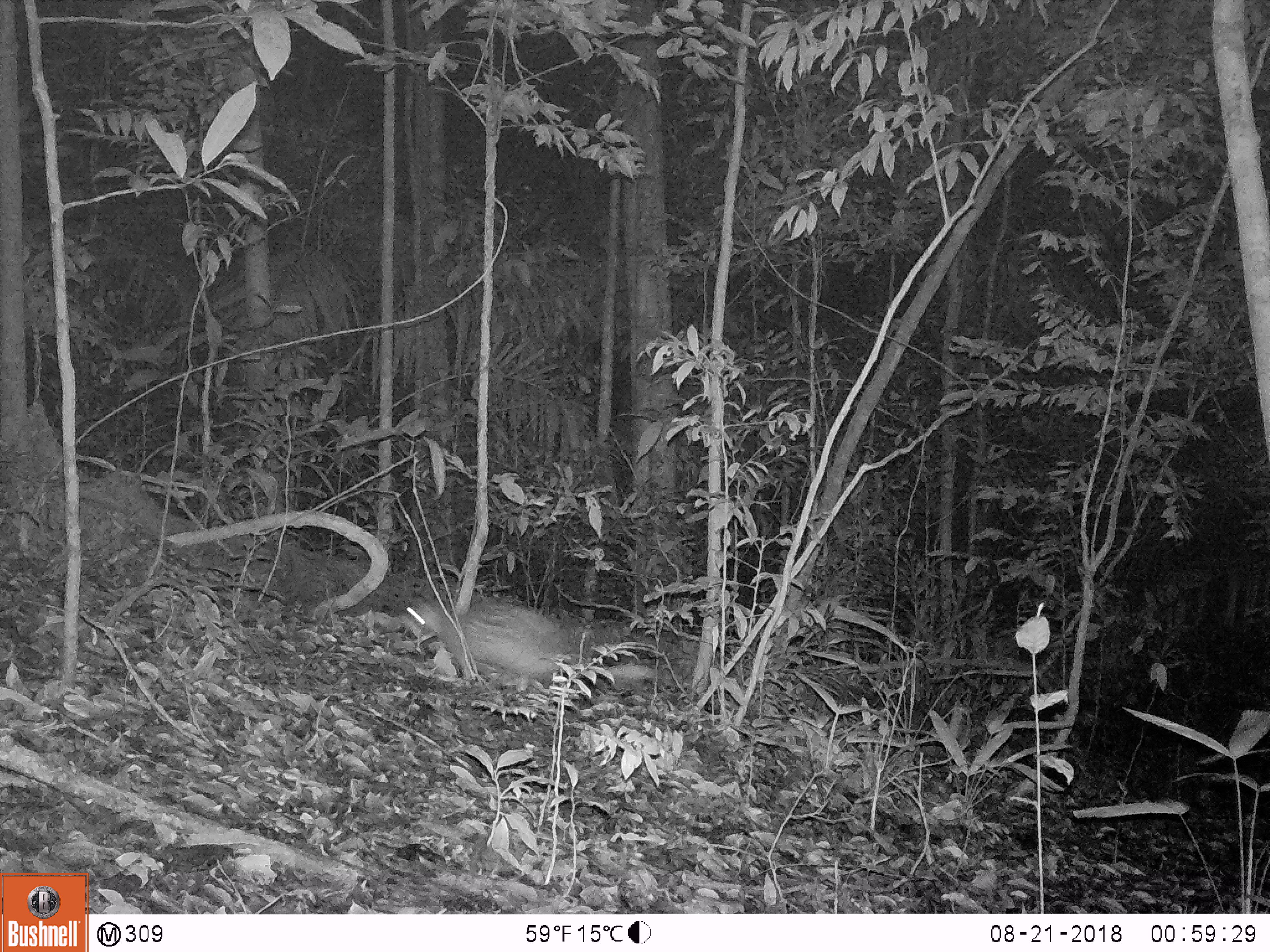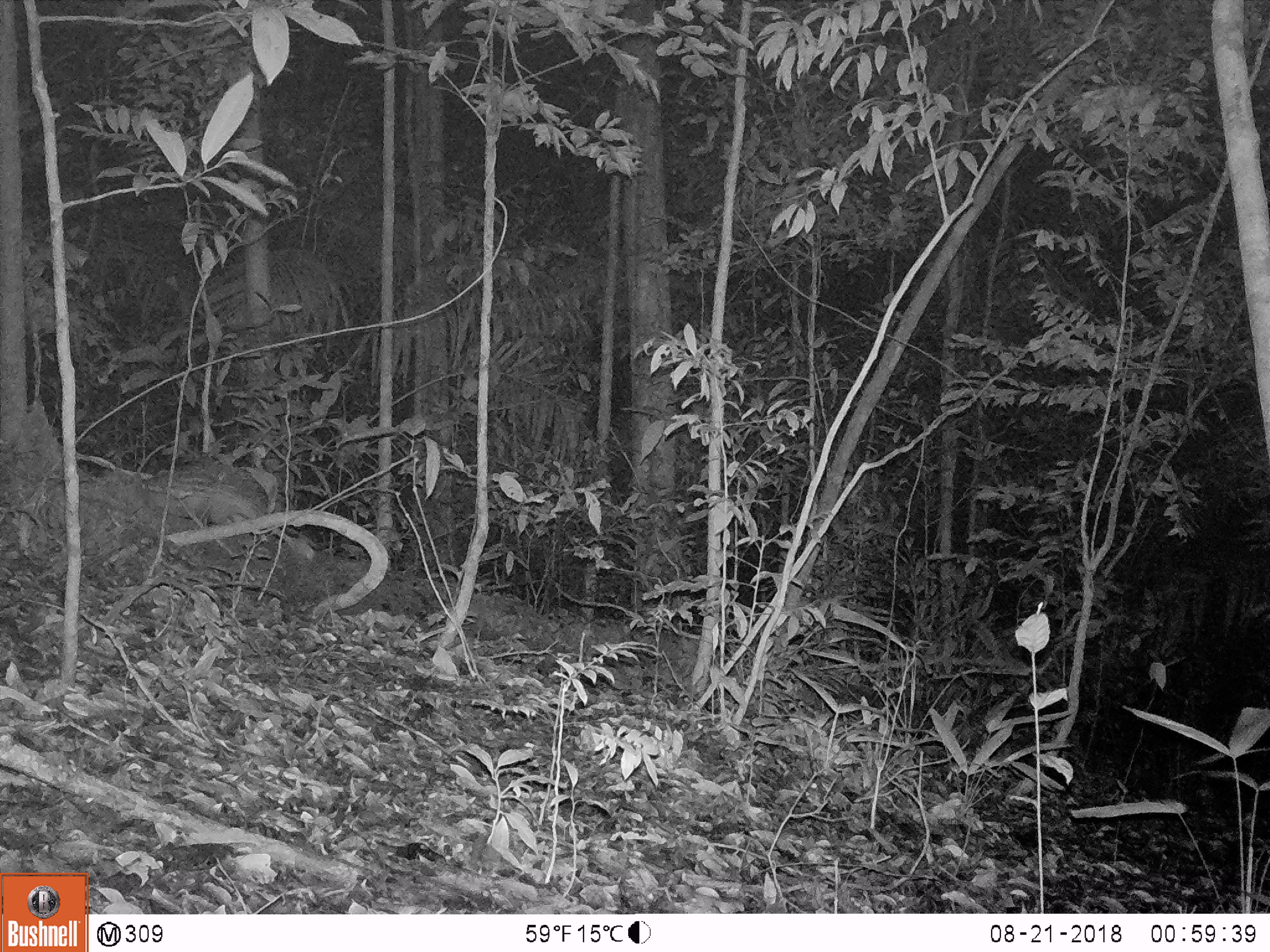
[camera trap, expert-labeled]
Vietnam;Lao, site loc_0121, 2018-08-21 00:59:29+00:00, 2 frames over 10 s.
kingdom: Animalia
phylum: Chordata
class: Mammalia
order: Rodentia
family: Hystricidae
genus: Atherurus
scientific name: Atherurus macrourus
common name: asiatic brush-tailed porcupine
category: asiatic brush tailed porcupine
Asiatic brush tailed porcupine (asiatic brush-tailed porcupine) (Atherurus macrourus). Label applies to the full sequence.